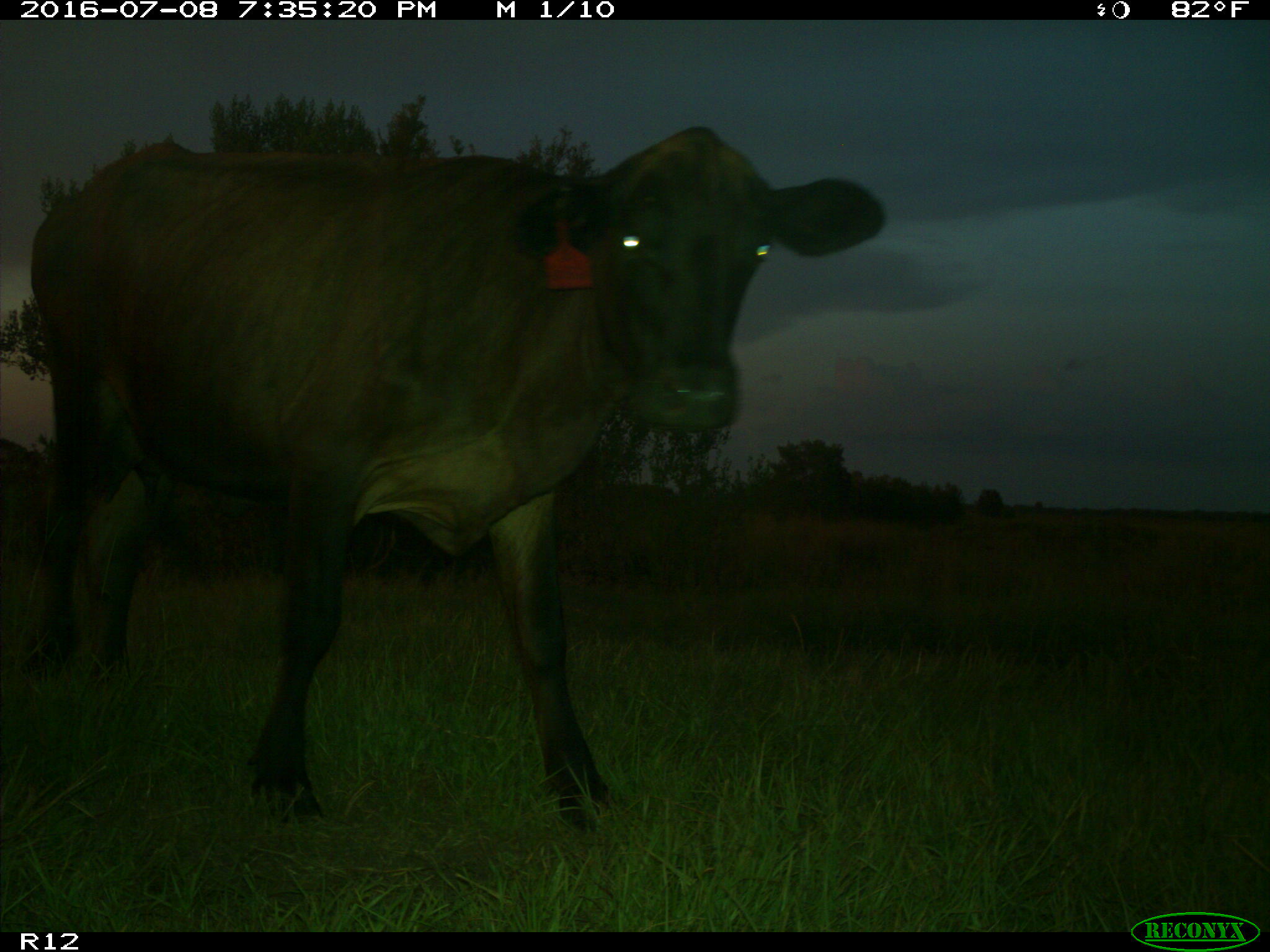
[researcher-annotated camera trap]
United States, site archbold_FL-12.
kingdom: Animalia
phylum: Chordata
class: Mammalia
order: Artiodactyla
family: Bovidae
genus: Bos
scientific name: Bos taurus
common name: domestic cow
Bos taurus (domestic cow).